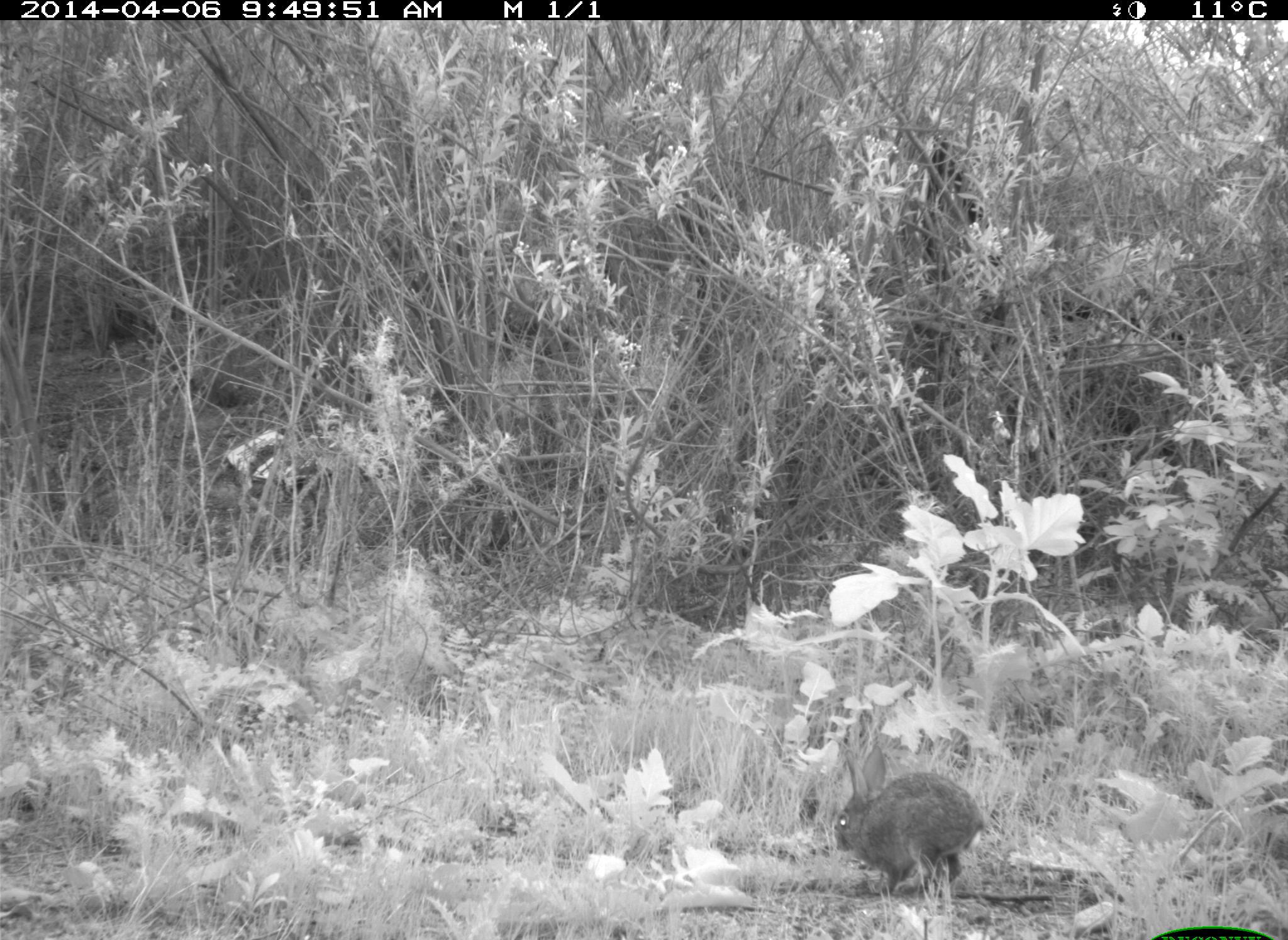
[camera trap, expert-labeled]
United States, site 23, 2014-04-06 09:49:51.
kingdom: Animalia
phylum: Chordata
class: Mammalia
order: Lagomorpha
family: Leporidae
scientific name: Leporidae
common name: rabbits and hares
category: rabbit